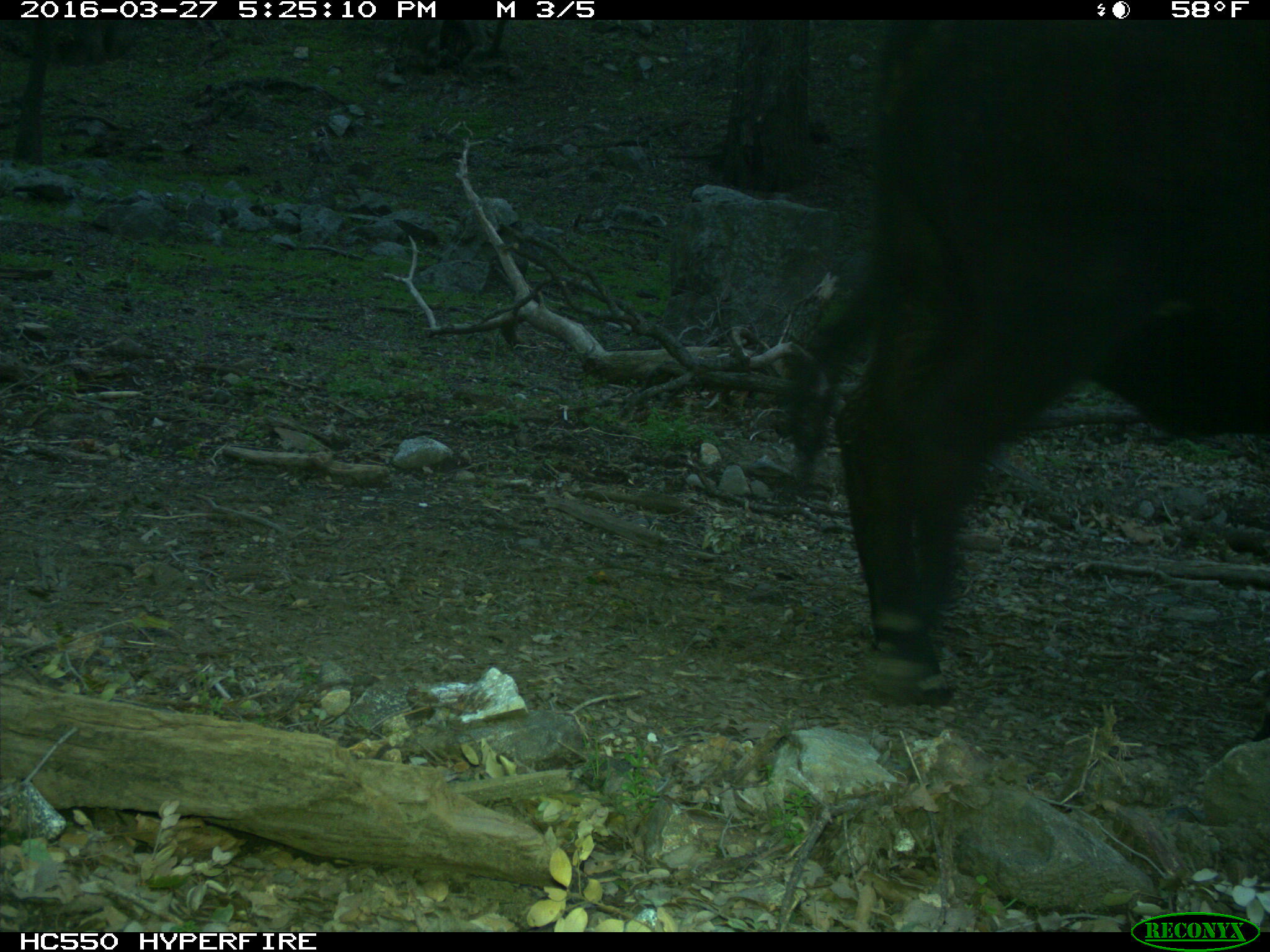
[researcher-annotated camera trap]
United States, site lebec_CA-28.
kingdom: Animalia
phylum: Chordata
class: Mammalia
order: Artiodactyla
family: Bovidae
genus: Bos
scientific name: Bos taurus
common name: domestic cow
Bos taurus (domestic cow).